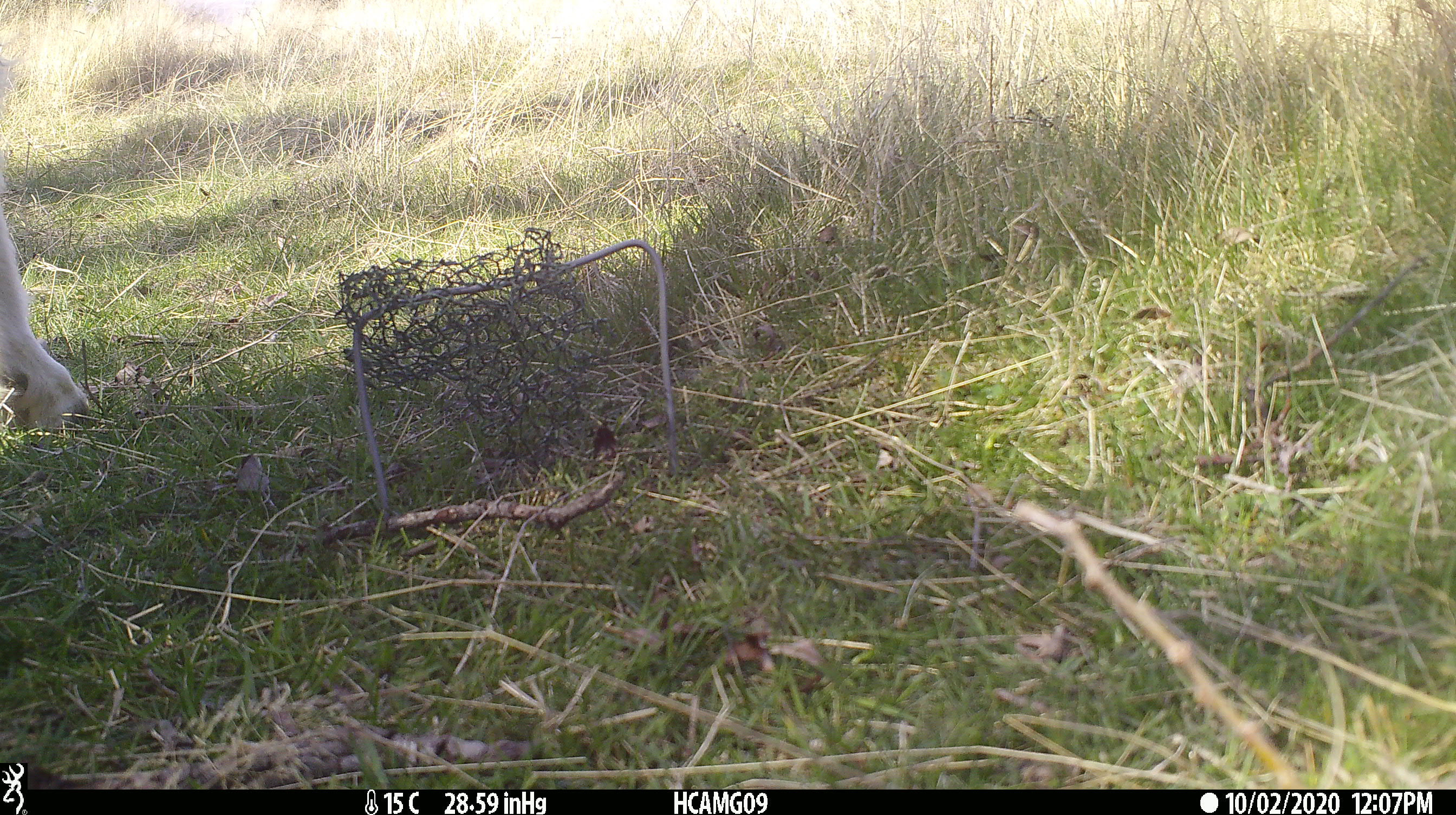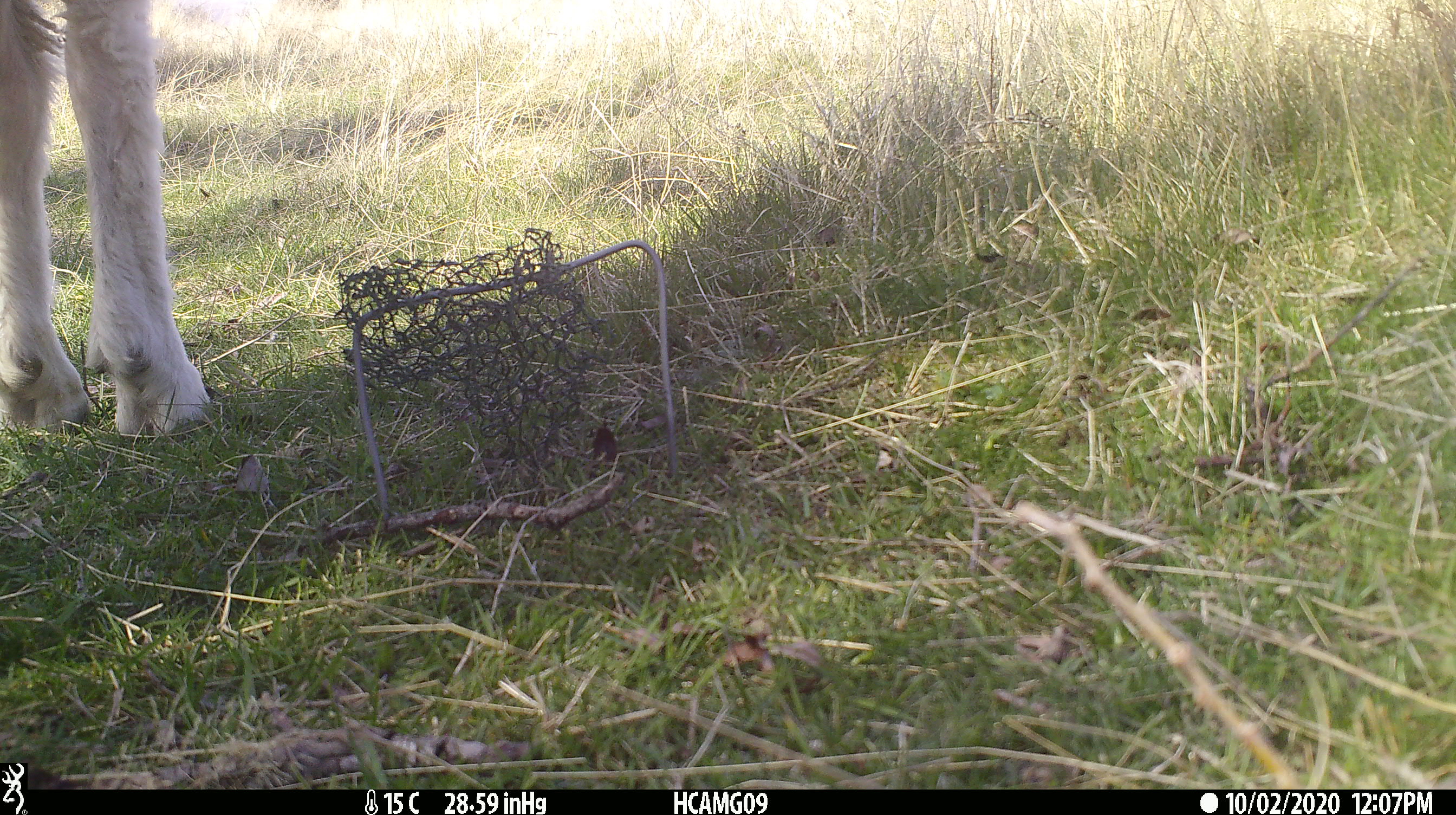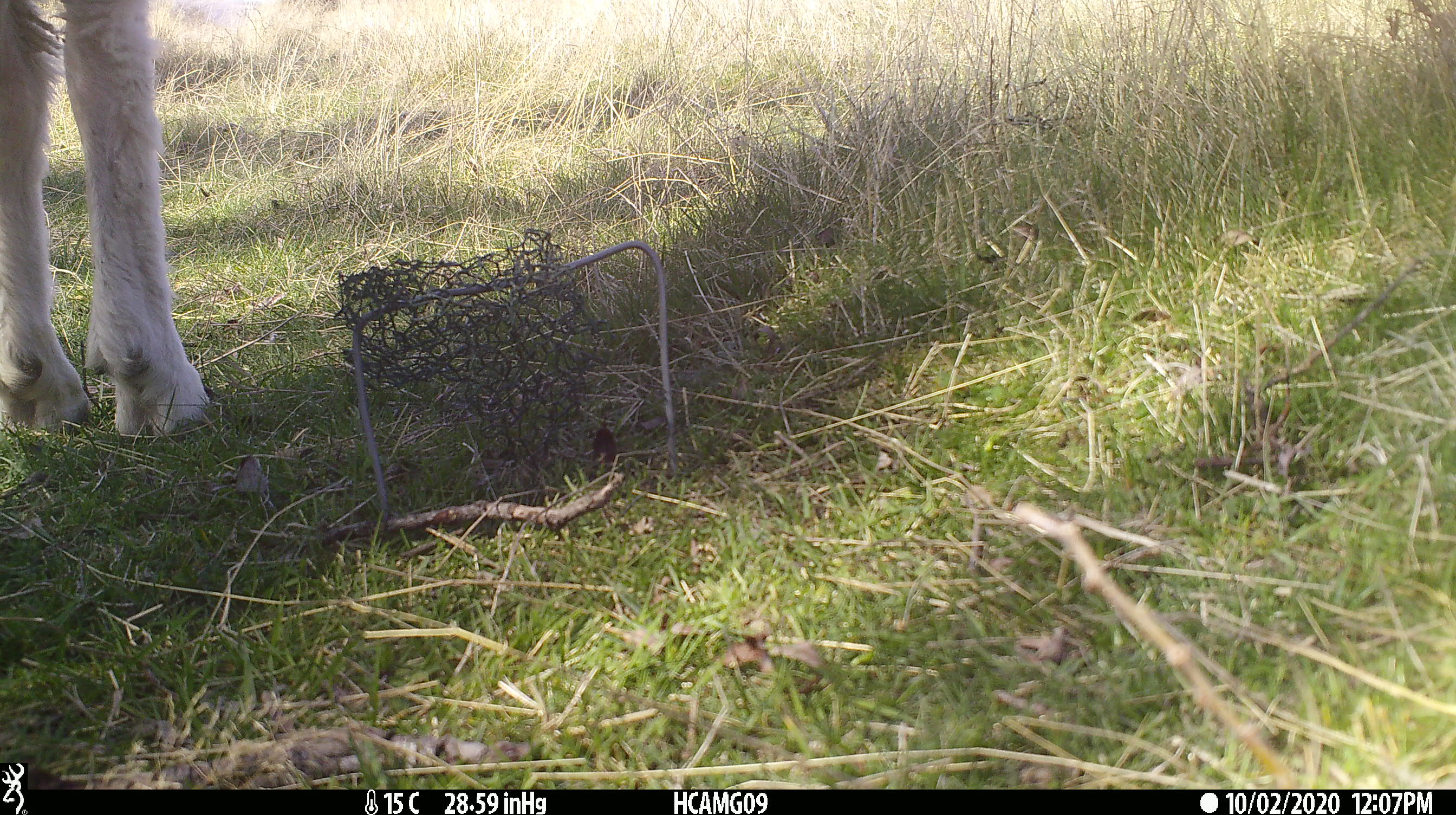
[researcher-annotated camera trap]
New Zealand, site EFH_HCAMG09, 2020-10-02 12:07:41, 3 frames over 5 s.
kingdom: Animalia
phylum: Chordata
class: Mammalia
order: Artiodactyla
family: Bovidae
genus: Ovis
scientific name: Ovis aries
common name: domestic sheep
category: sheep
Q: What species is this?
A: Sheep (domestic sheep) (Ovis aries).